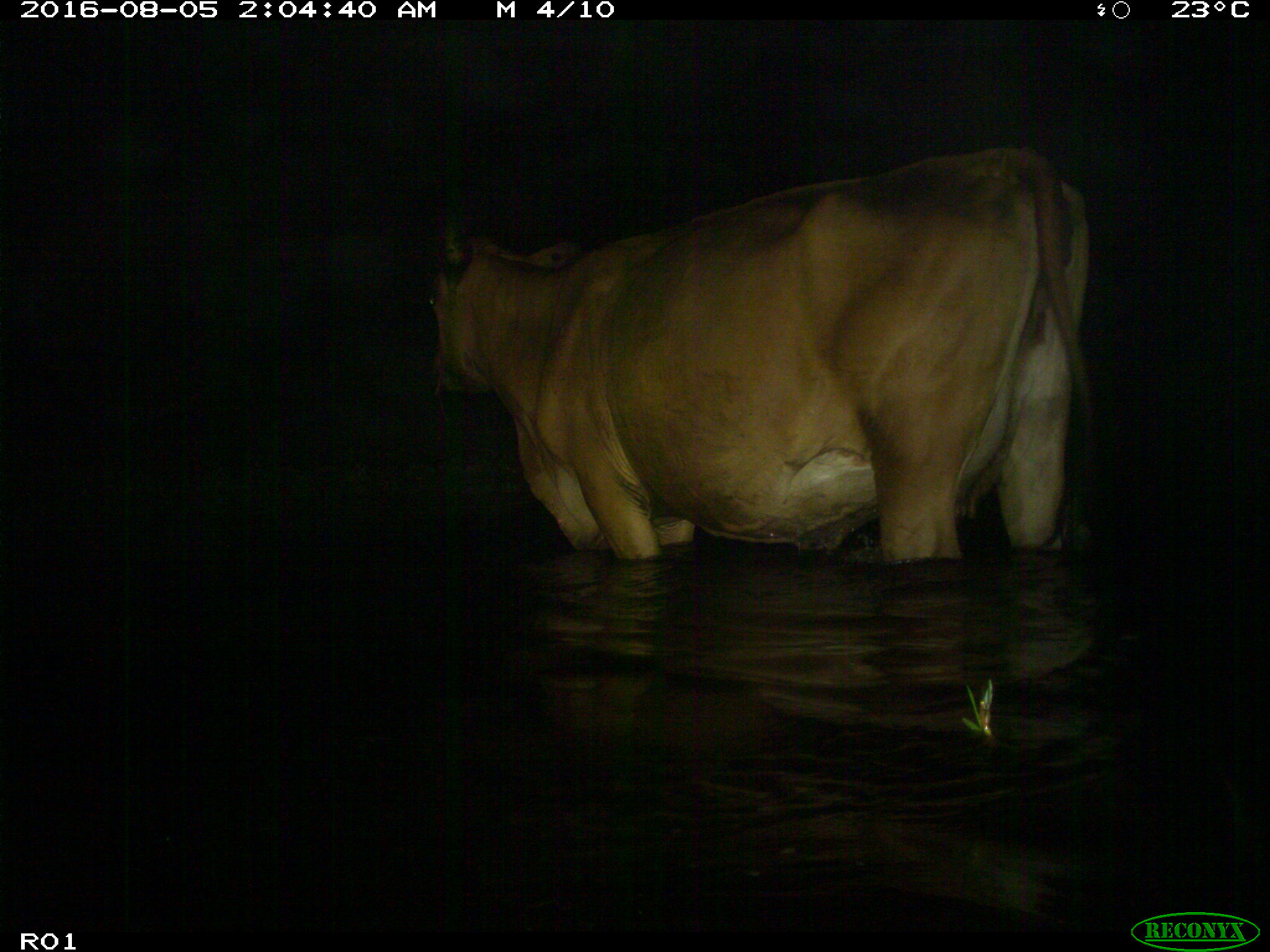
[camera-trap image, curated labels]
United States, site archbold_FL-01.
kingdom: Animalia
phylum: Chordata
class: Mammalia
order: Artiodactyla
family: Bovidae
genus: Bos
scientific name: Bos taurus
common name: domestic cow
Bos taurus (domestic cow).